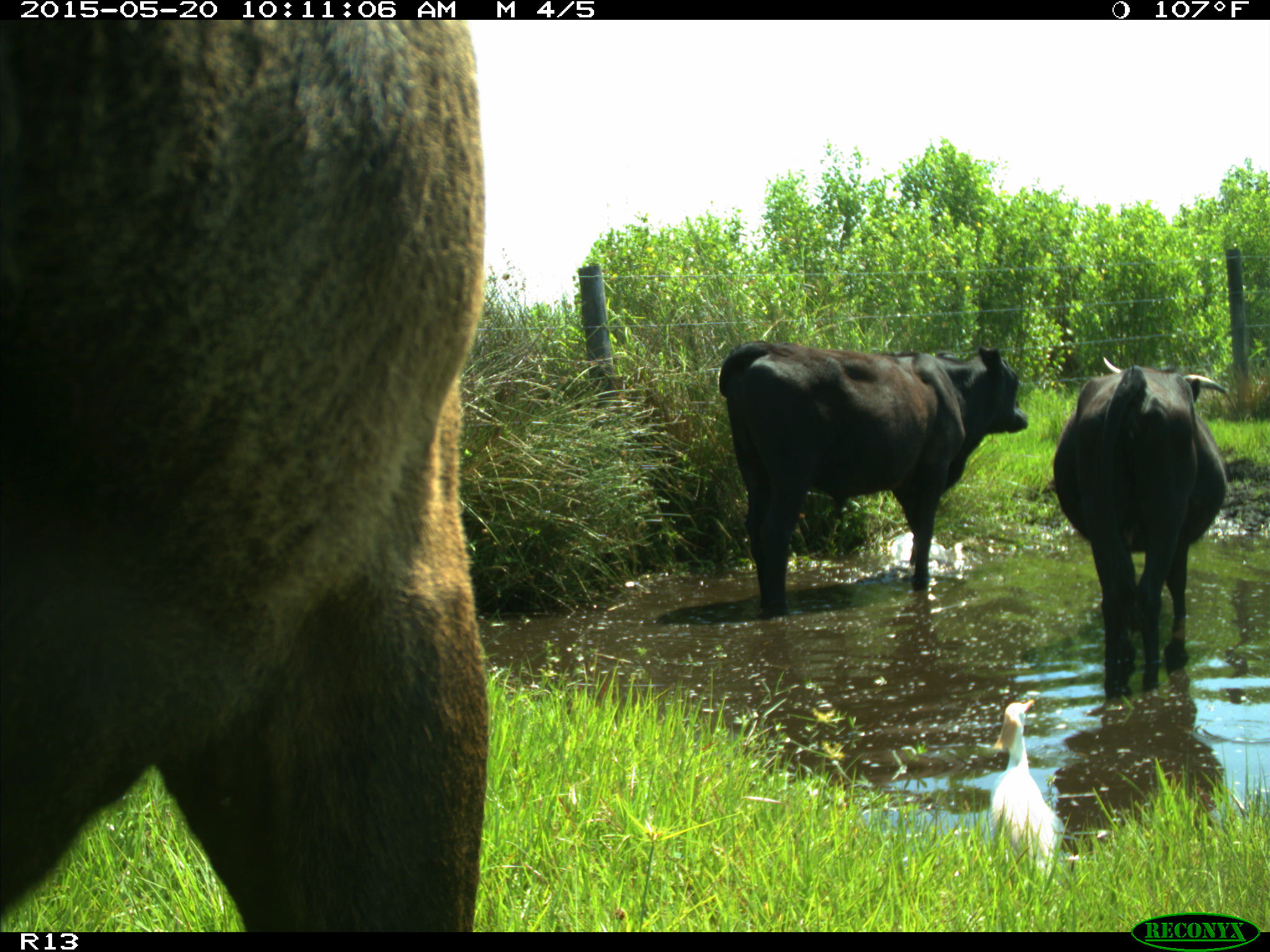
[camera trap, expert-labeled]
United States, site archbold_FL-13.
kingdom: Animalia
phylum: Chordata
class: Mammalia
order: Artiodactyla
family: Bovidae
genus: Bos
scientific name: Bos taurus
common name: domestic cow